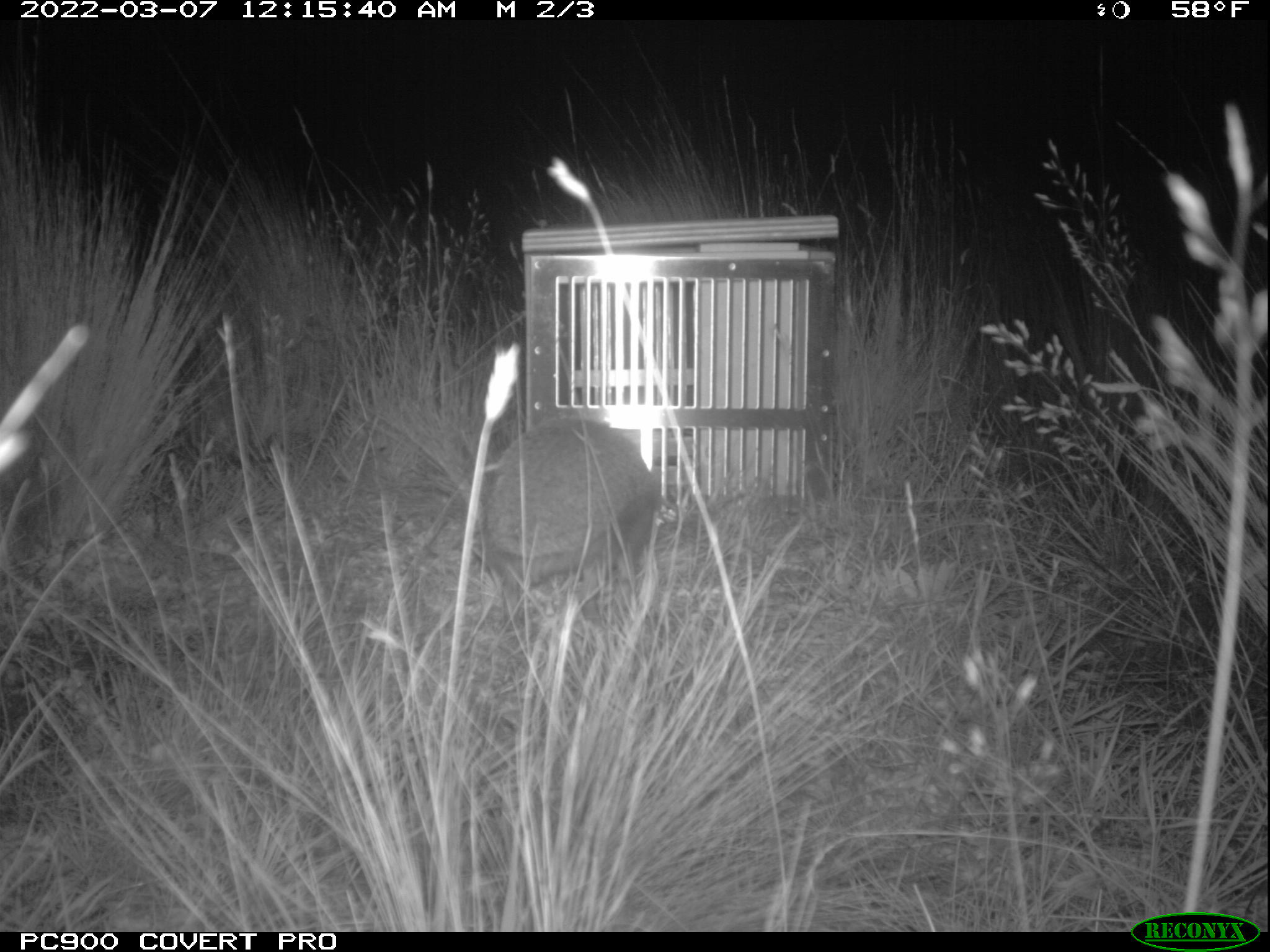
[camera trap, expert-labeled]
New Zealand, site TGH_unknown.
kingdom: Animalia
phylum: Chordata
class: Mammalia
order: Eulipotyphla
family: Erinaceidae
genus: Erinaceus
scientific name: Erinaceus europaeus europaeus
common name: european hedgehog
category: hedgehog